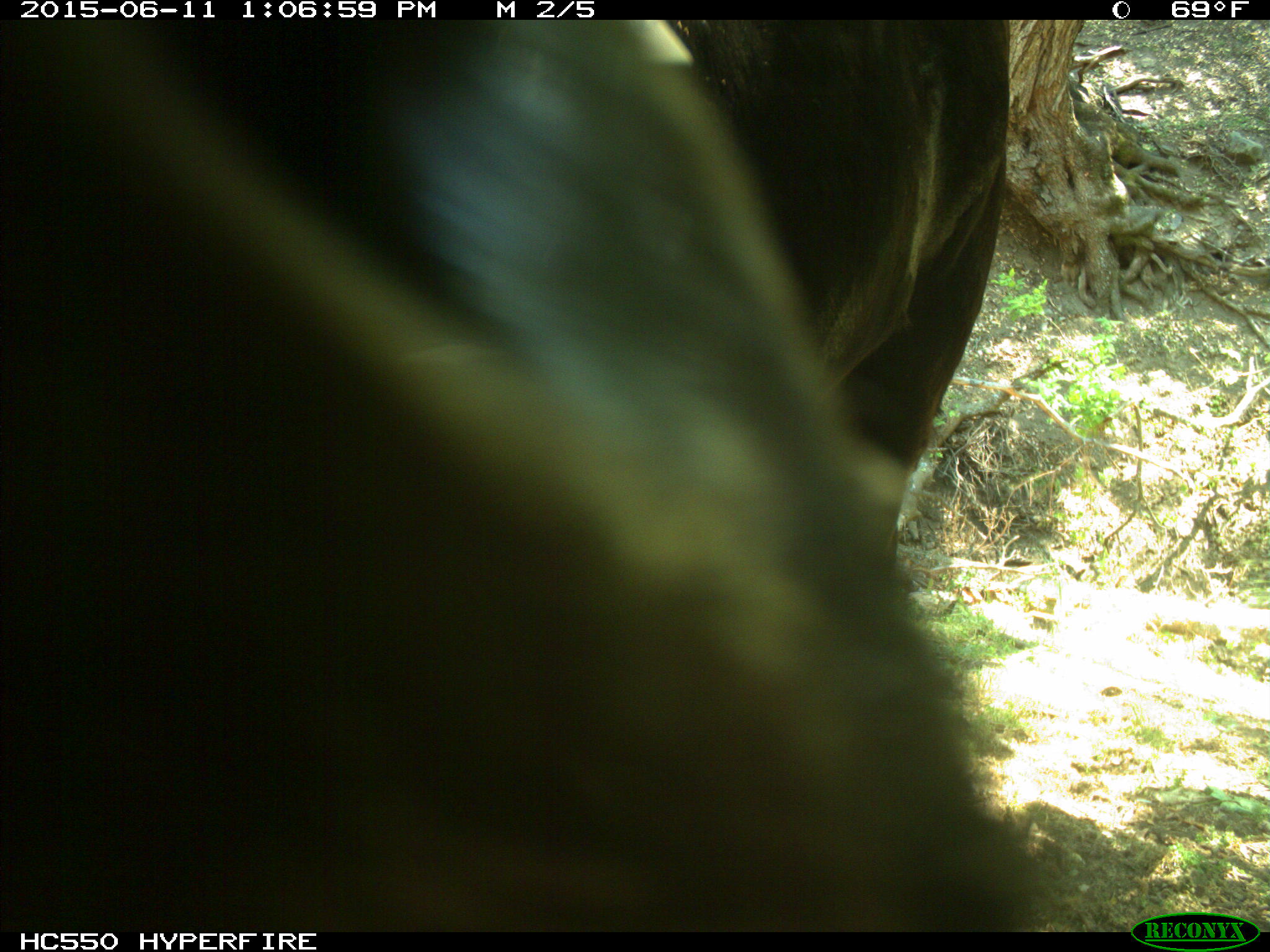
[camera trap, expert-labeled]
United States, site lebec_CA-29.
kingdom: Animalia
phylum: Chordata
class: Mammalia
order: Artiodactyla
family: Bovidae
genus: Bos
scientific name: Bos taurus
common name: domestic cow